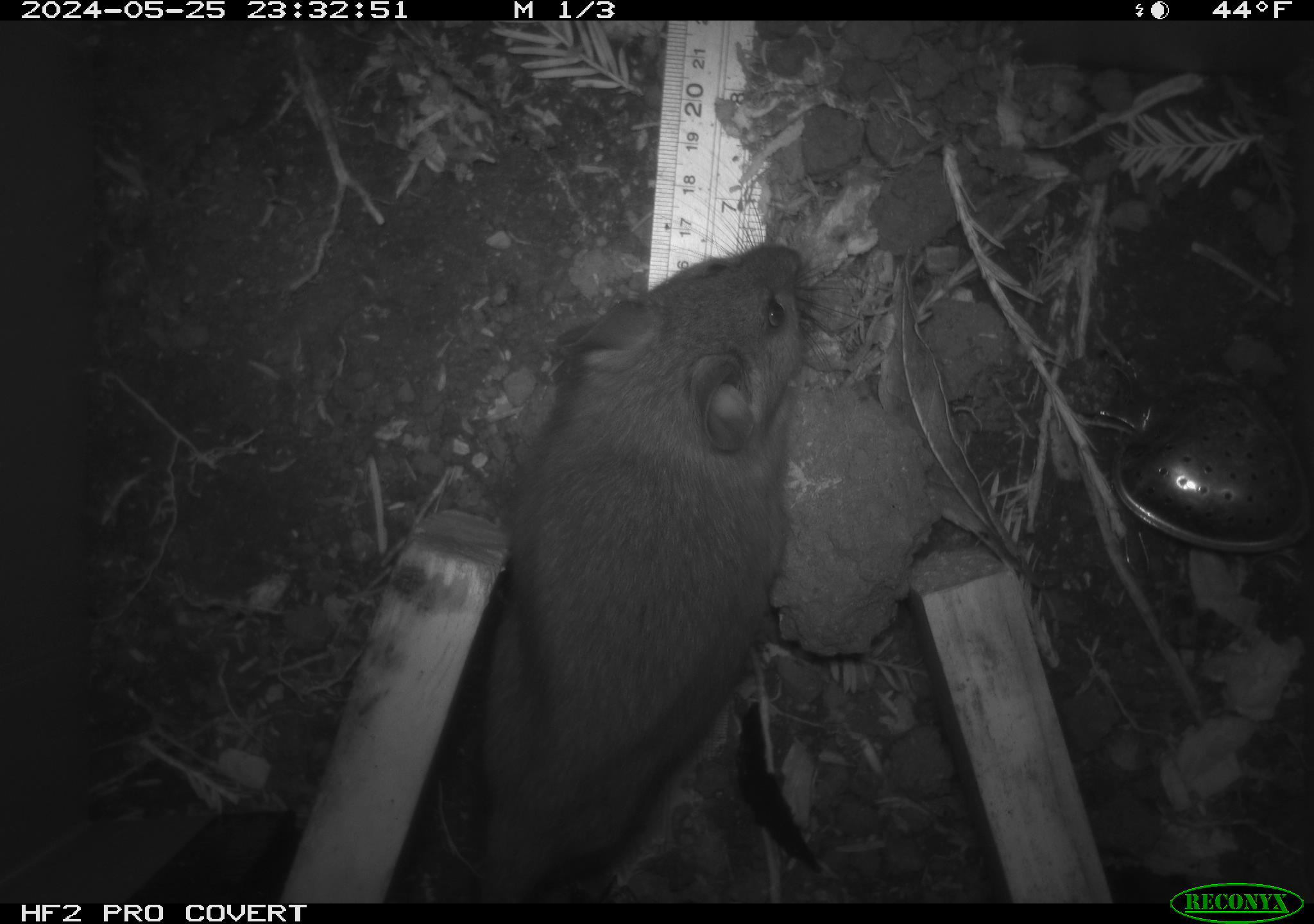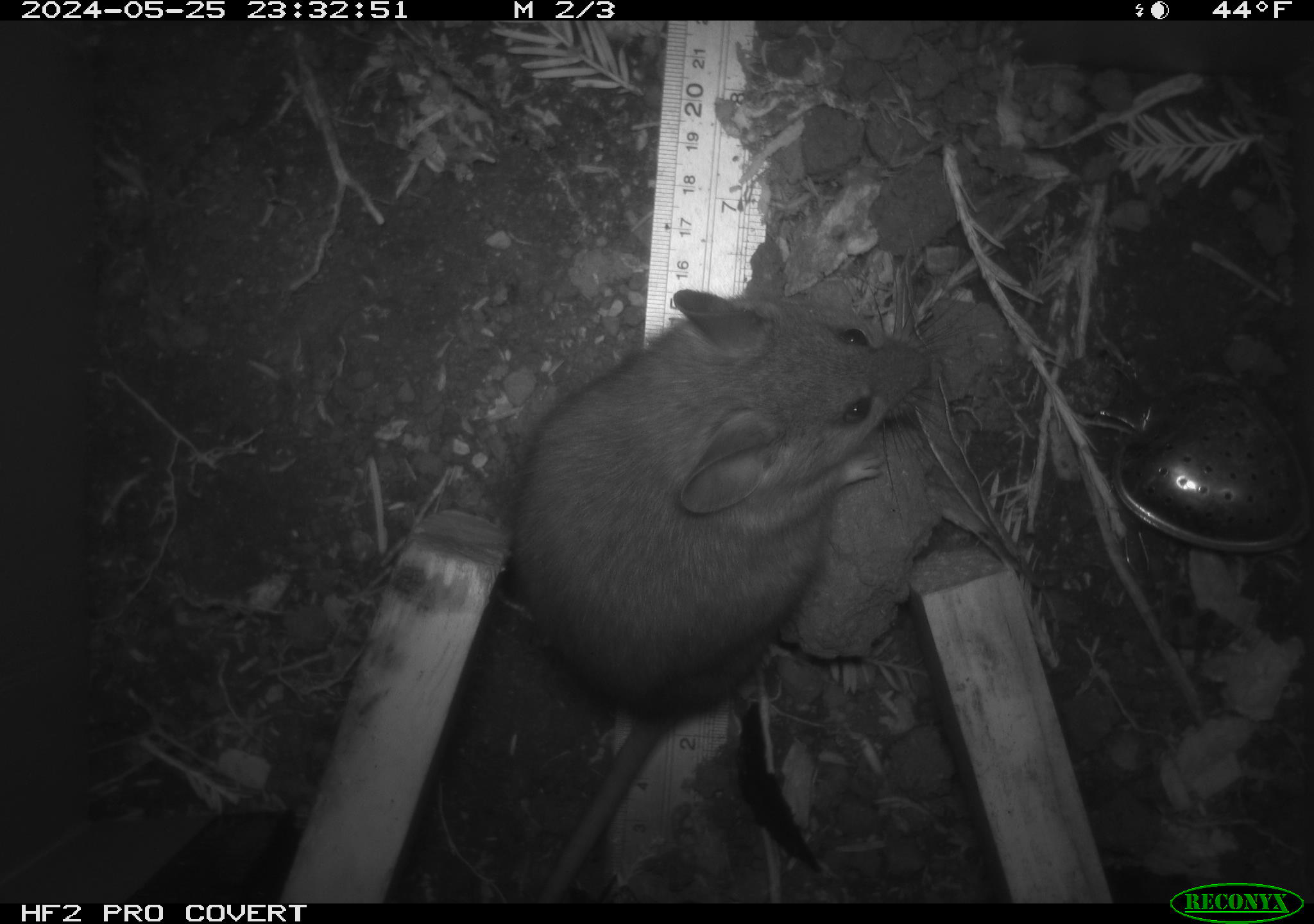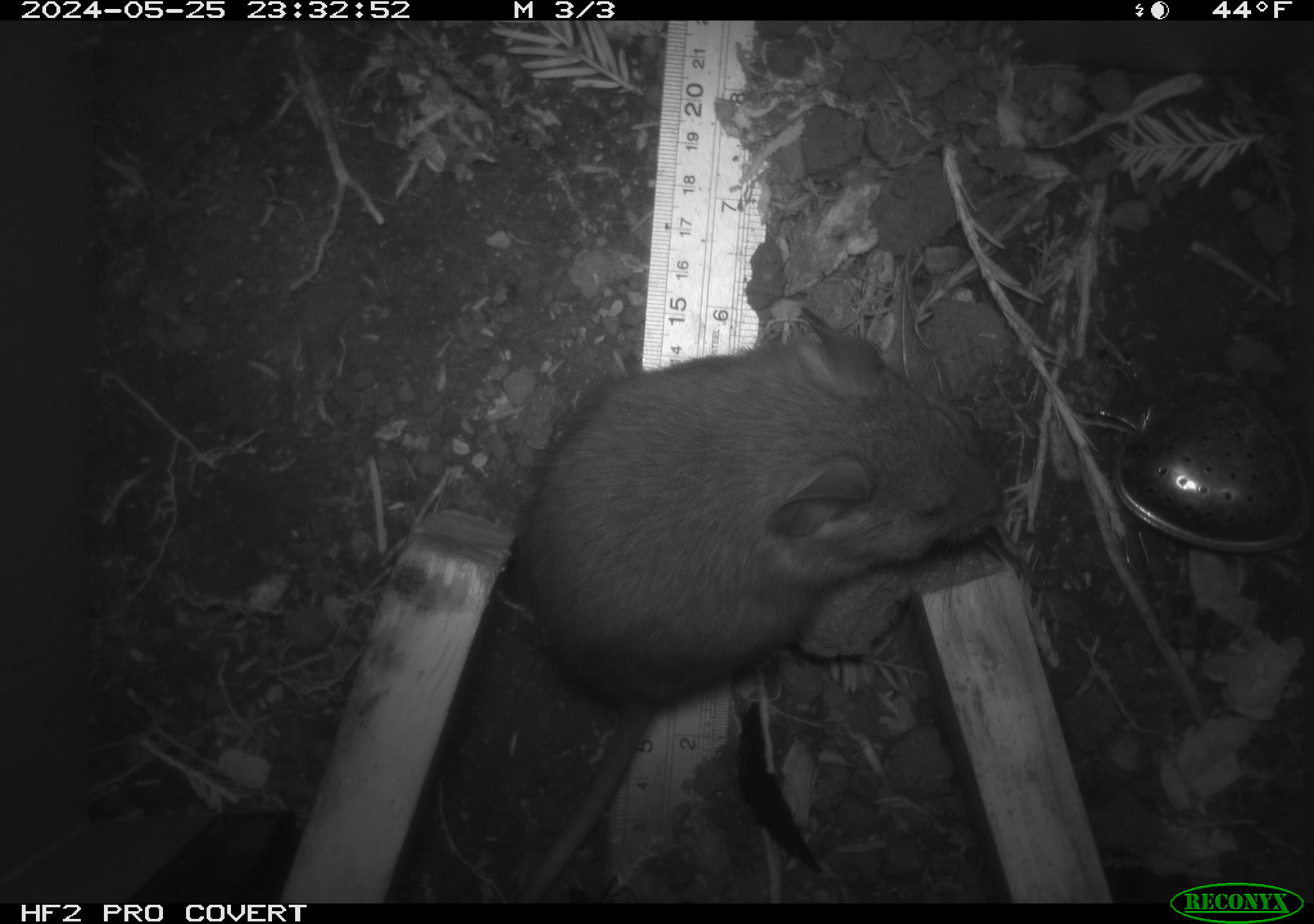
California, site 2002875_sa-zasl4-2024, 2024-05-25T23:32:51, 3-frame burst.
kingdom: Animalia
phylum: Chordata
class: Mammalia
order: Rodentia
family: Cricetidae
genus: Neotoma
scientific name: Neotoma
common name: pack rat or woodrat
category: neotoma species